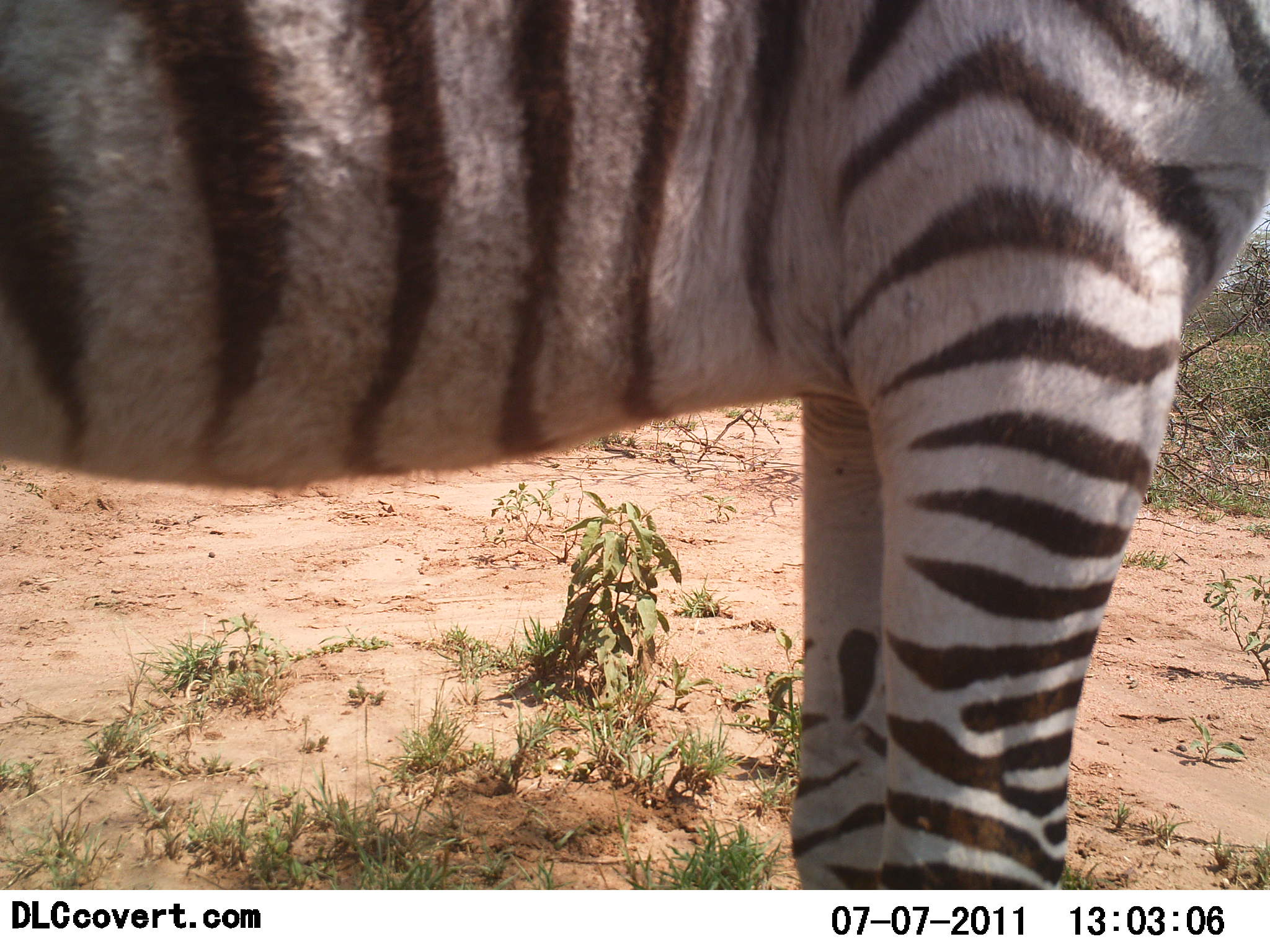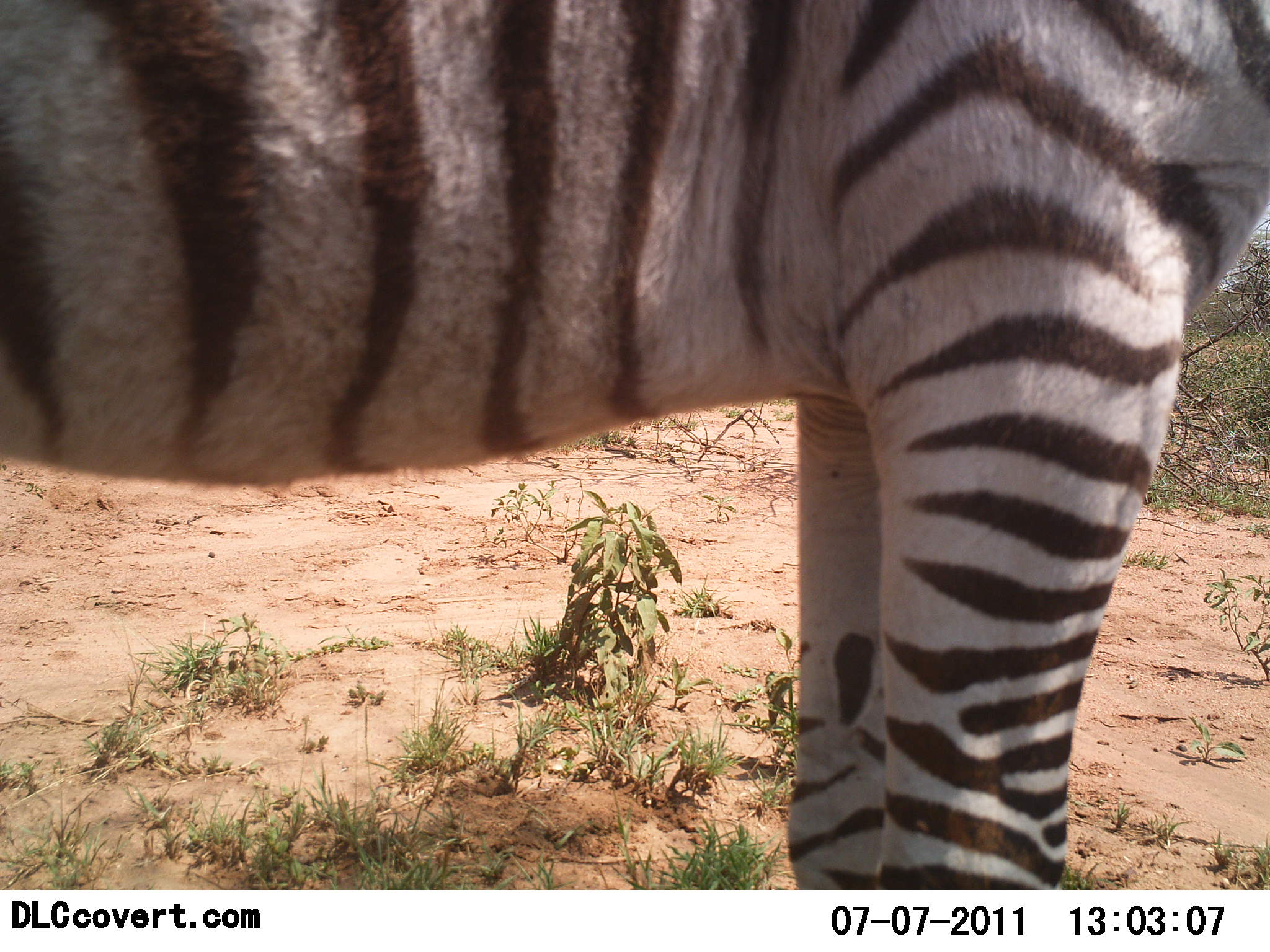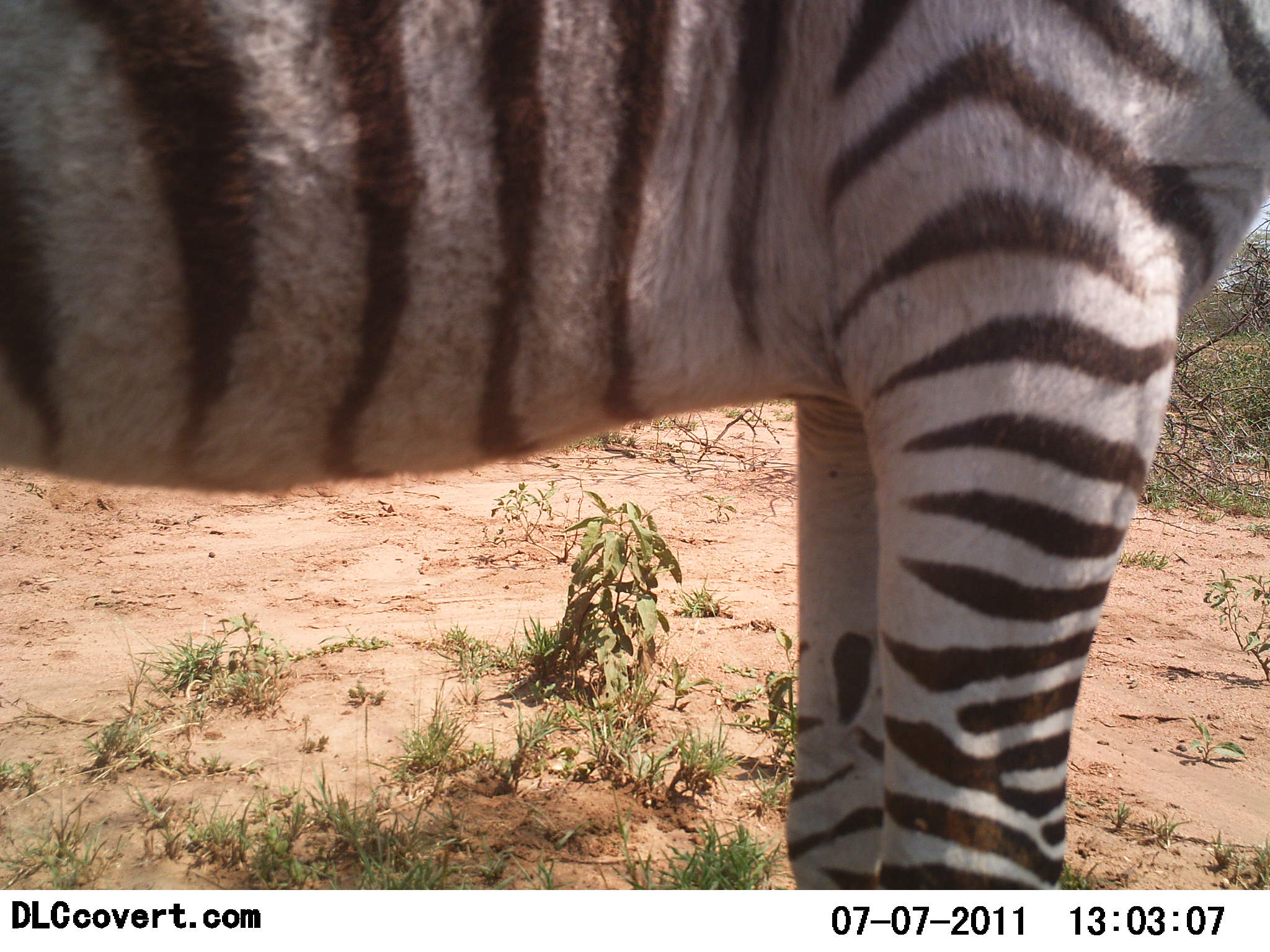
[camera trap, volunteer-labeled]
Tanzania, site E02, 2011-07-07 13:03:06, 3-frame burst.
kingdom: Animalia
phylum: Chordata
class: Mammalia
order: Perissodactyla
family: Equidae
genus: Equus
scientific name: Equus quagga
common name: plains zebra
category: zebra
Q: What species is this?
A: Zebra (plains zebra) (Equus quagga).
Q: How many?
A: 1.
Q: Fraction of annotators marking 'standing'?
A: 100%.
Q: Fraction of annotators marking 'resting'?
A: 0%.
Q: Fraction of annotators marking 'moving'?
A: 0%.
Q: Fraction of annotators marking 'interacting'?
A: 0%.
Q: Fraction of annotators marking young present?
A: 0%.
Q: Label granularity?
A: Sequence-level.